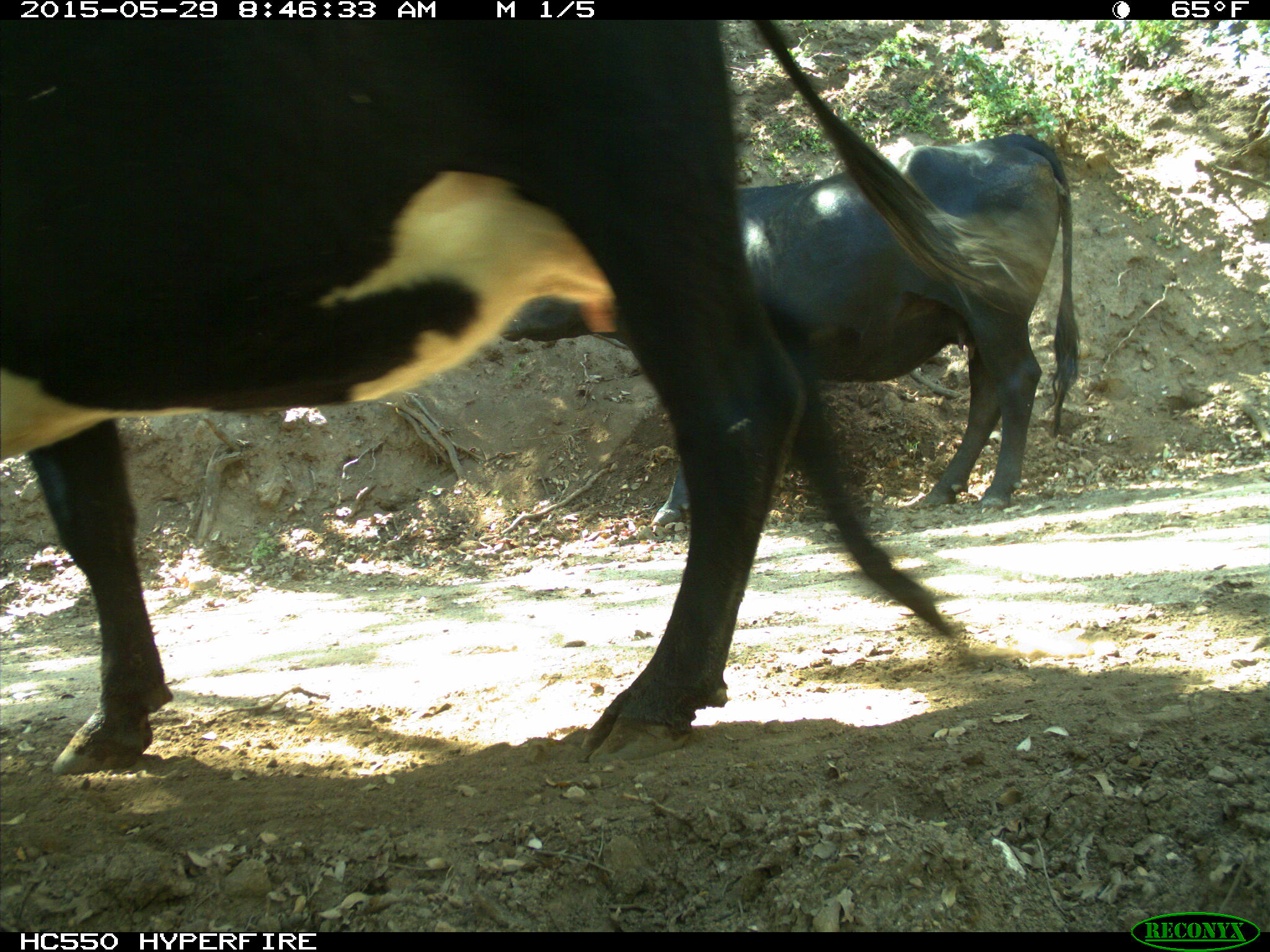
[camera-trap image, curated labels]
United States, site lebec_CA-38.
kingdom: Animalia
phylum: Chordata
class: Mammalia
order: Artiodactyla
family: Bovidae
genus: Bos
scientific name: Bos taurus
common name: domestic cow